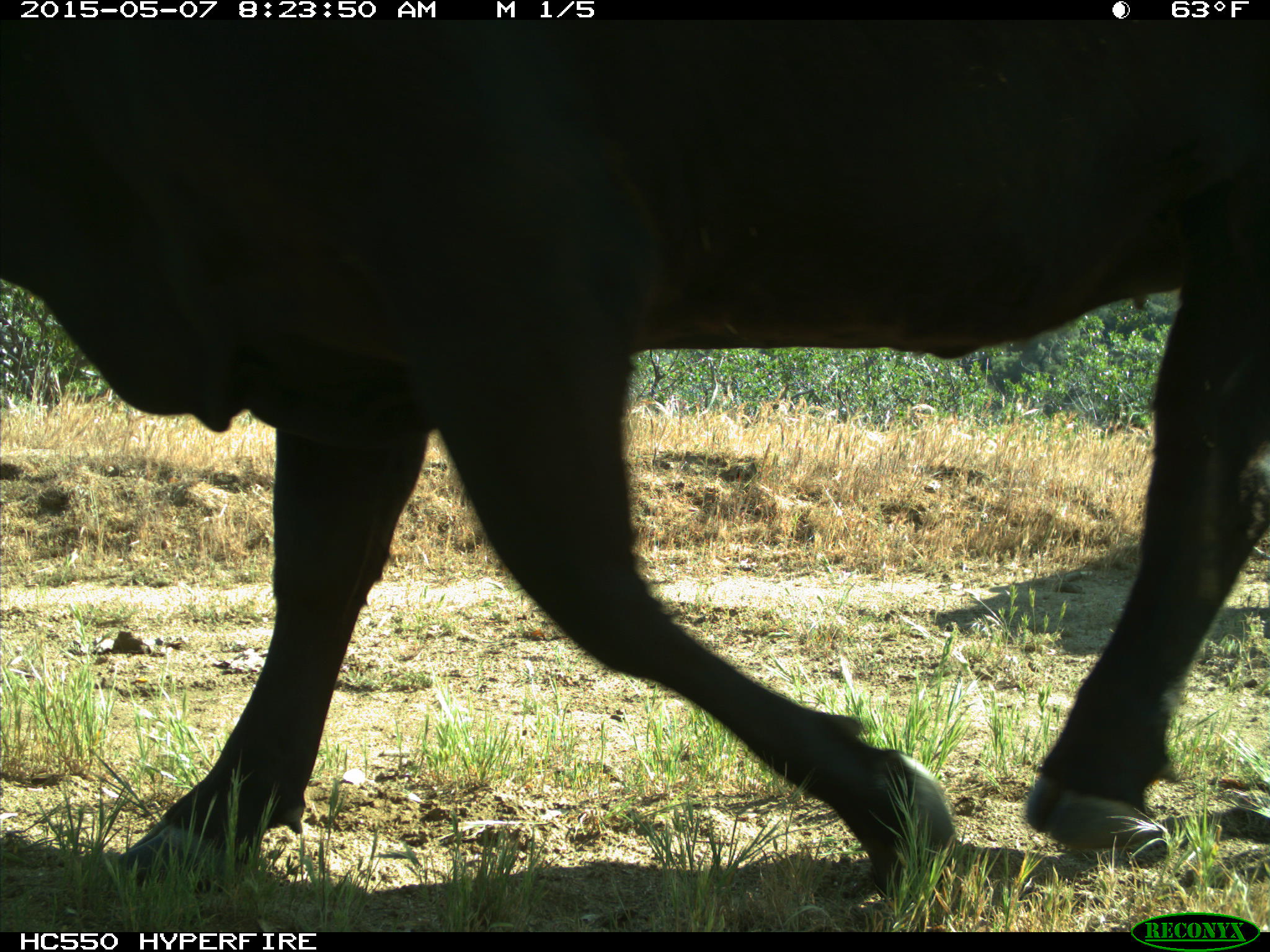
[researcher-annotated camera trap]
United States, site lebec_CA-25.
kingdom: Animalia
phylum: Chordata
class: Mammalia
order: Artiodactyla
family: Bovidae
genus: Bos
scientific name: Bos taurus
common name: domestic cow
Bos taurus (domestic cow).